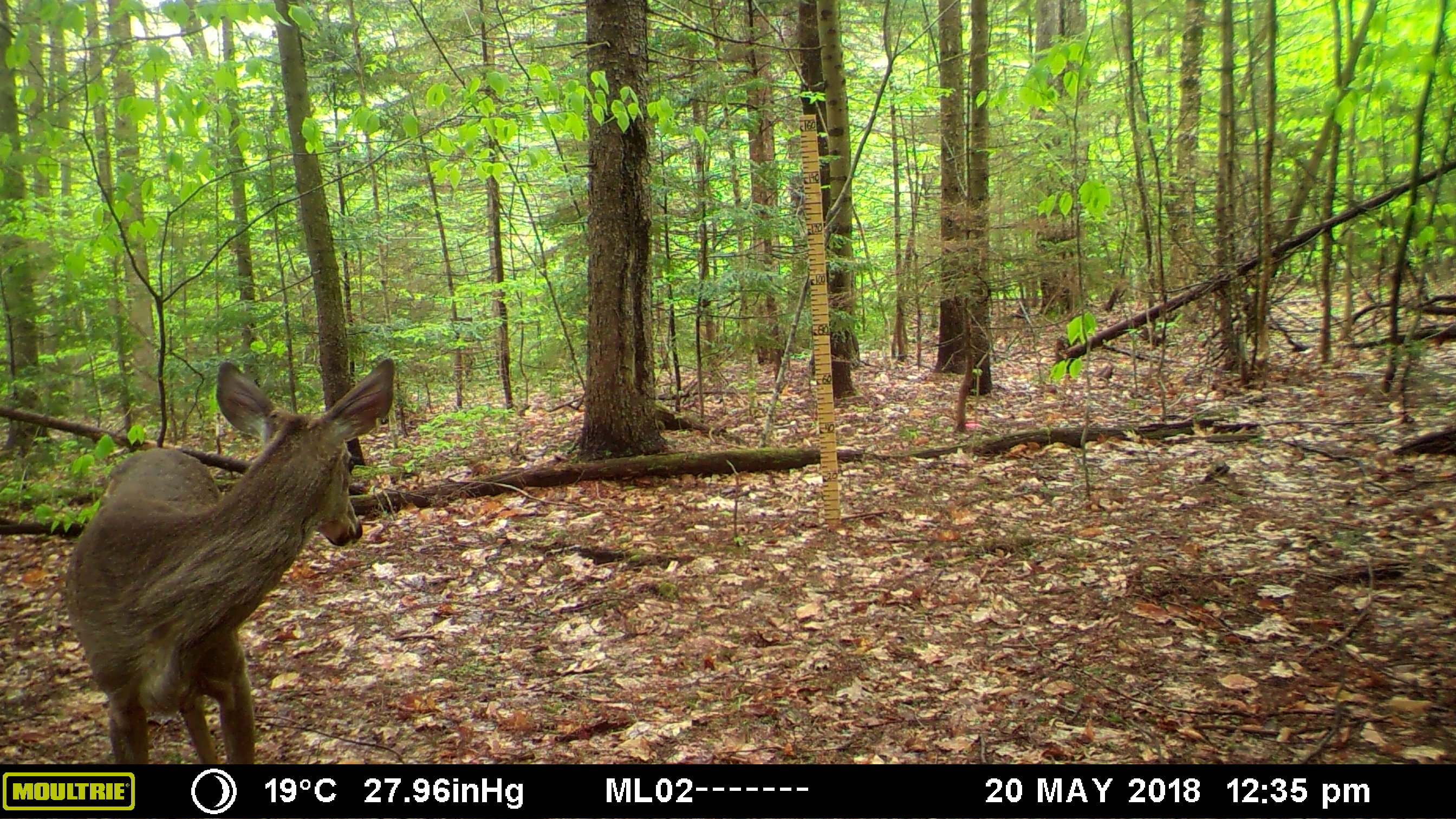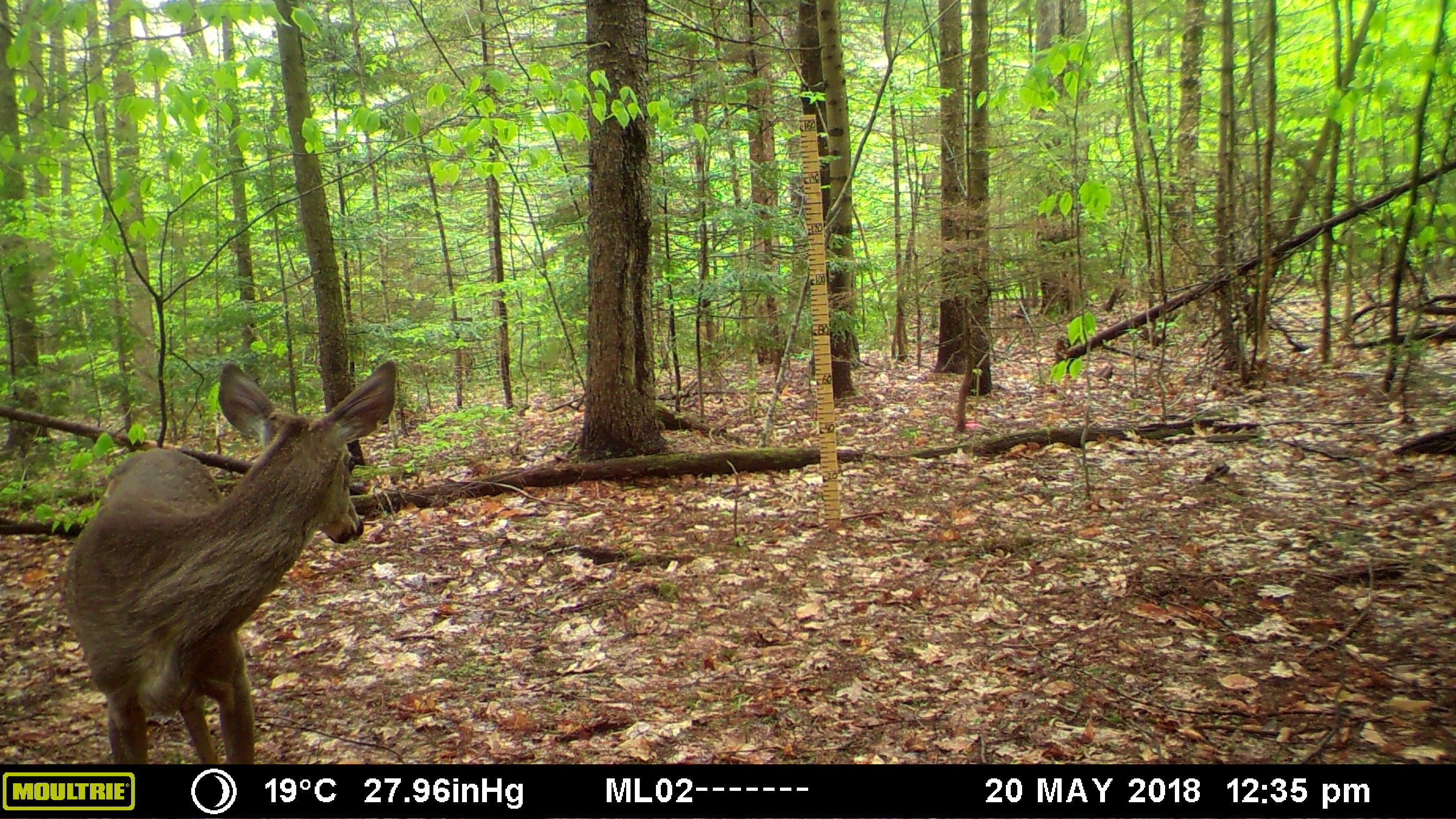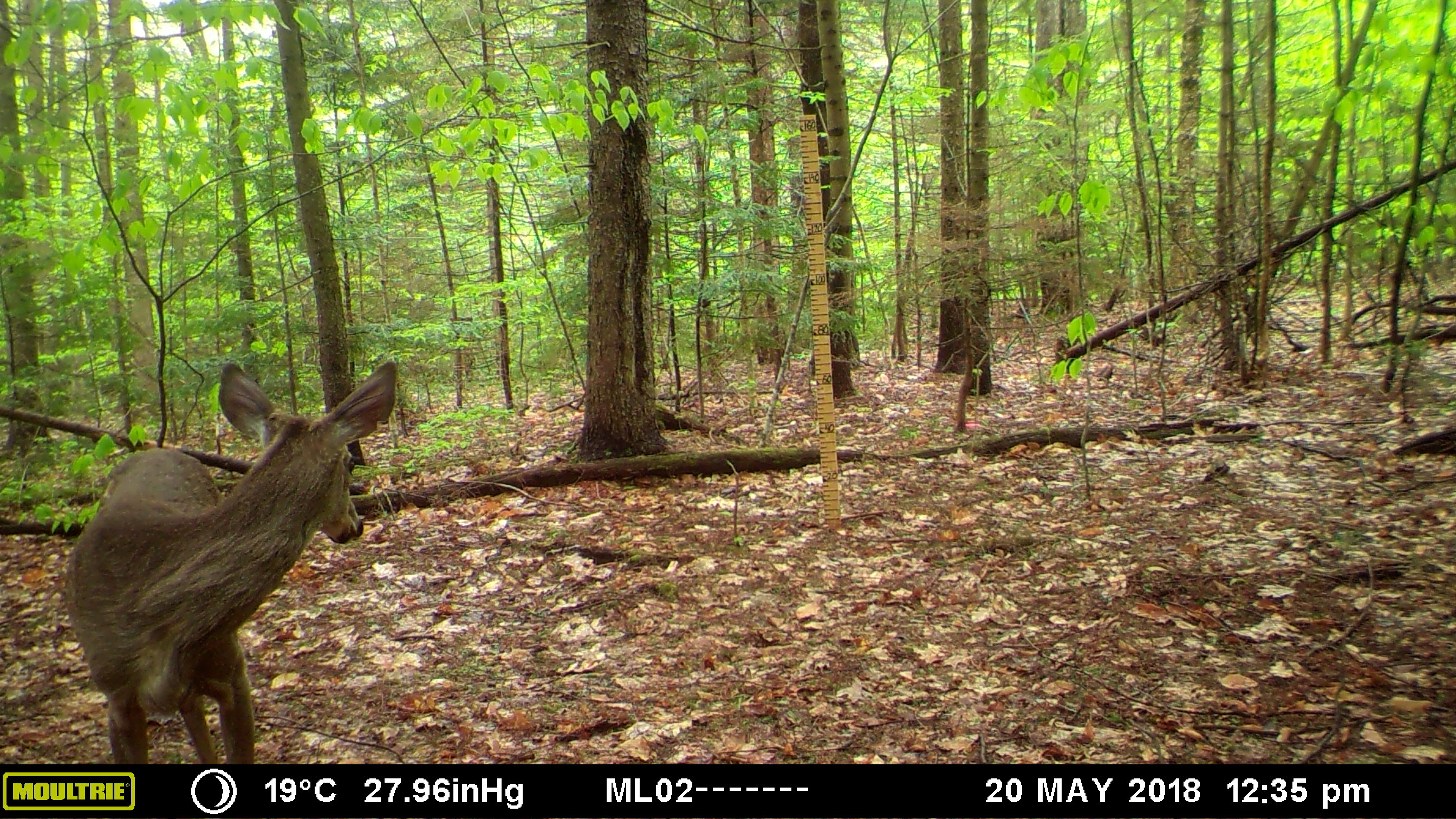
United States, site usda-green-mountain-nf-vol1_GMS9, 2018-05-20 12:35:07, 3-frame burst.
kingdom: Animalia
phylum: Chordata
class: Mammalia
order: Artiodactyla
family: Cervidae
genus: Odocoileus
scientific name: Odocoileus virginianus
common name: white-tailed deer